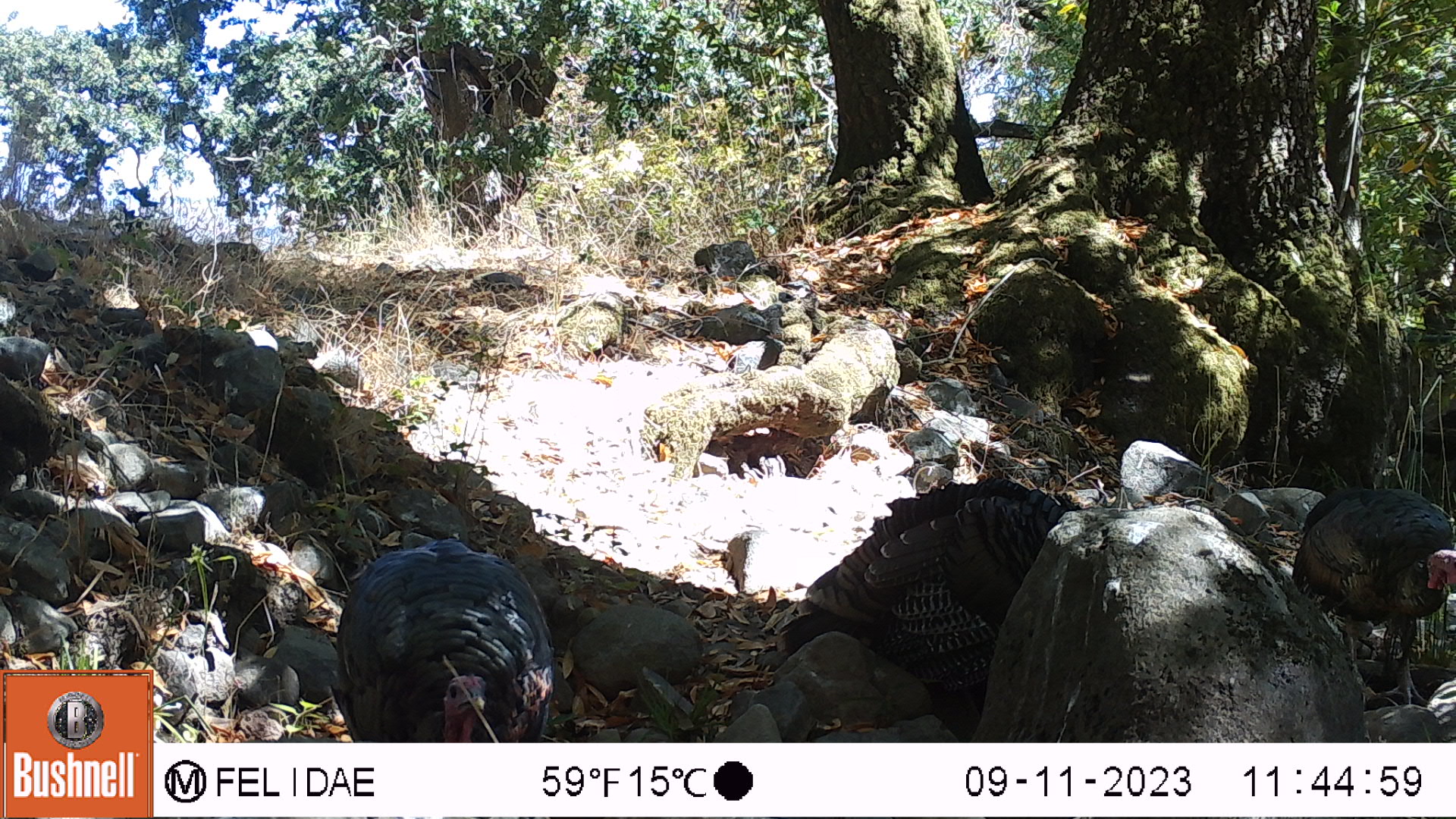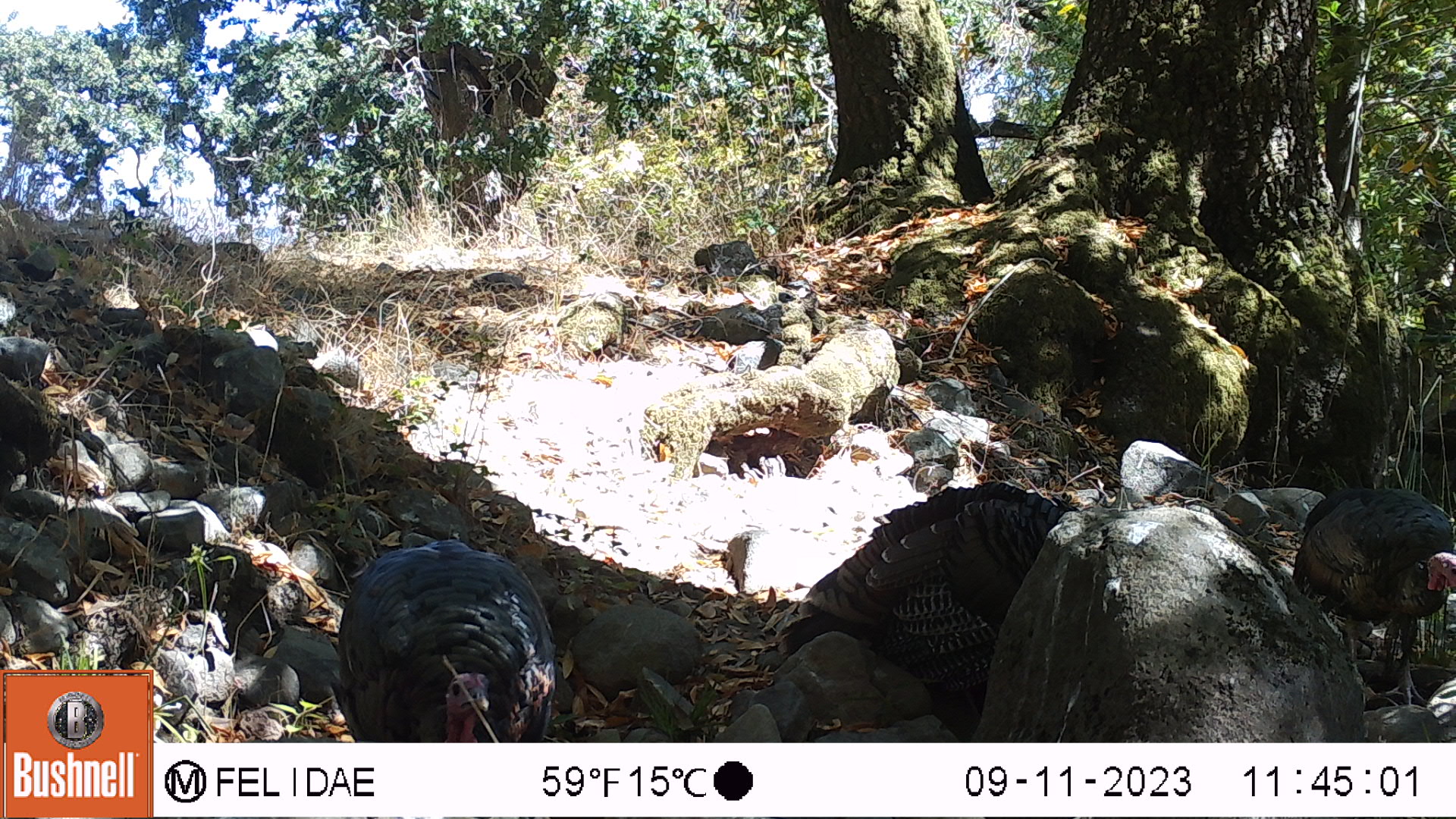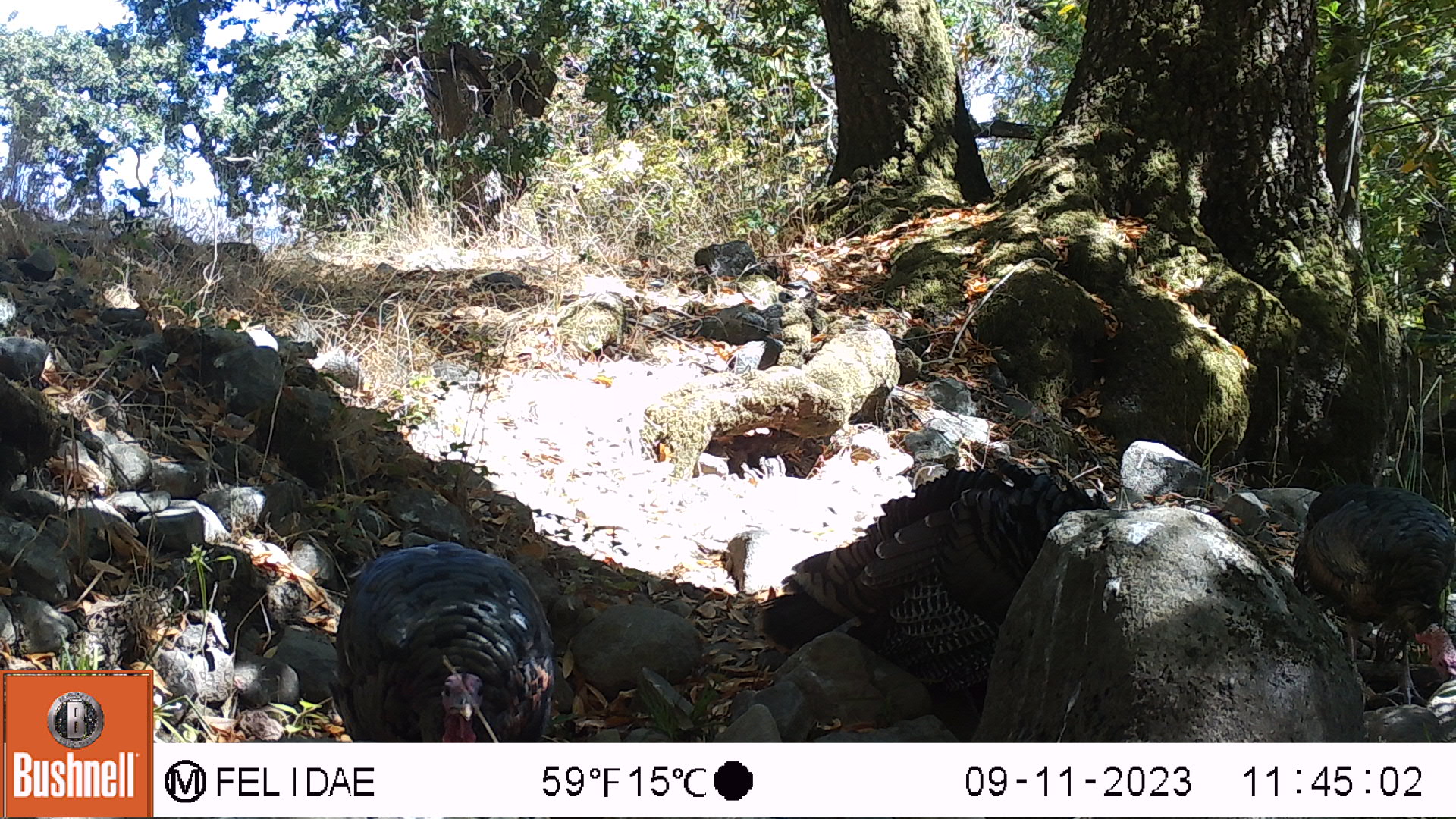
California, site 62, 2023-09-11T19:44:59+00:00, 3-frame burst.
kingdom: Animalia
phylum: Chordata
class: Aves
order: Galliformes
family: Phasianidae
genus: Meleagris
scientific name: Meleagris gallopavo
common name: turkey